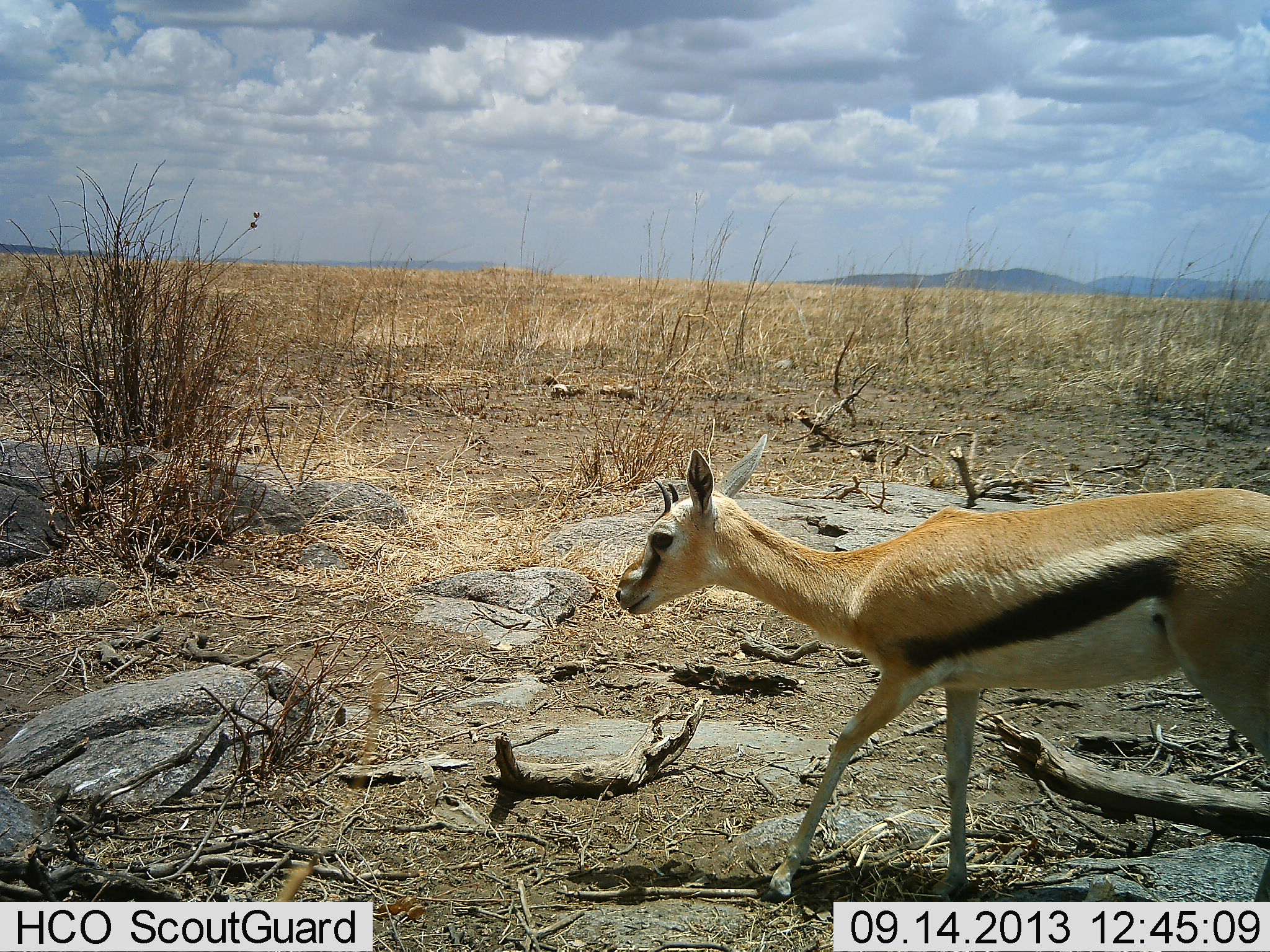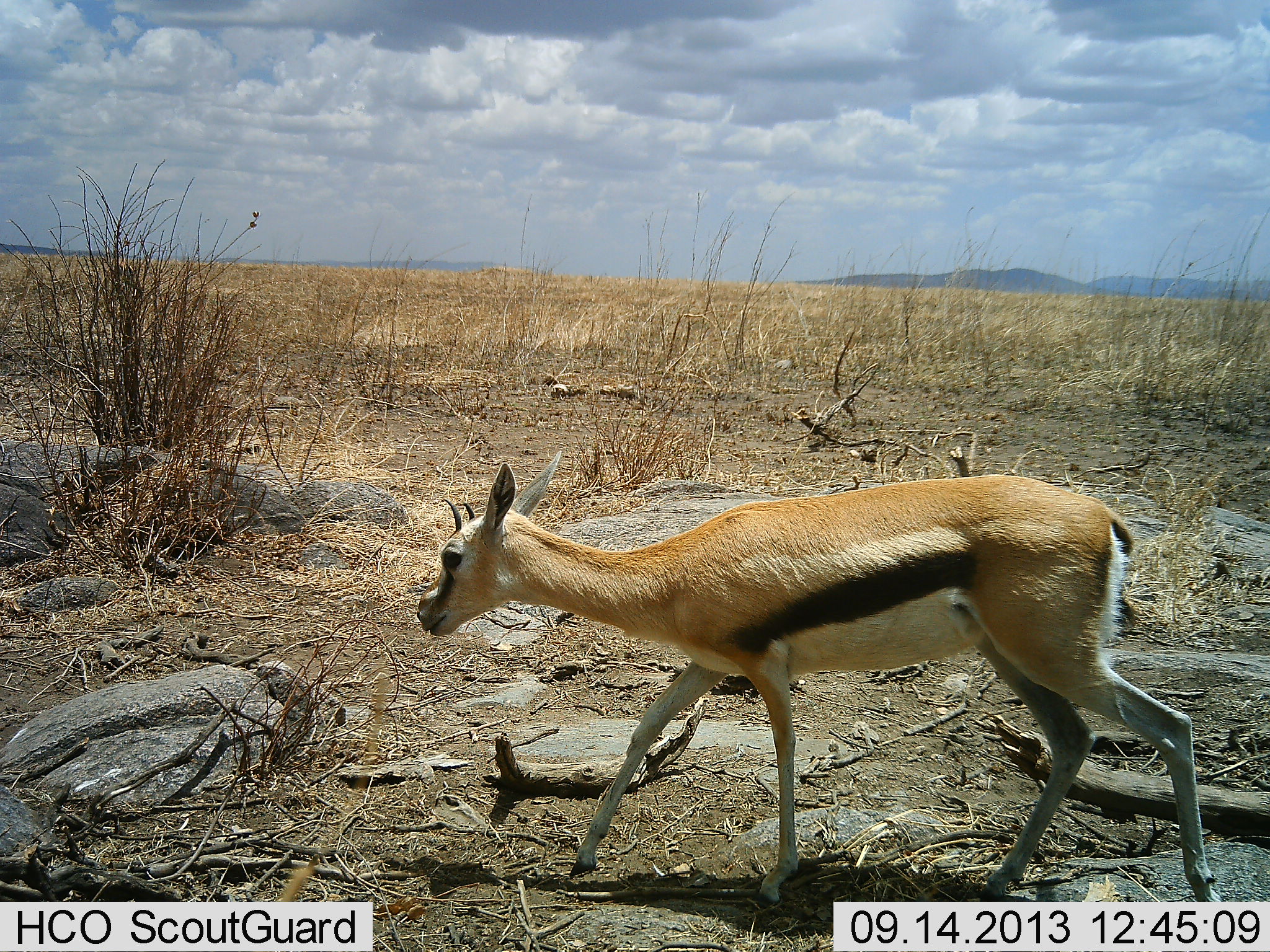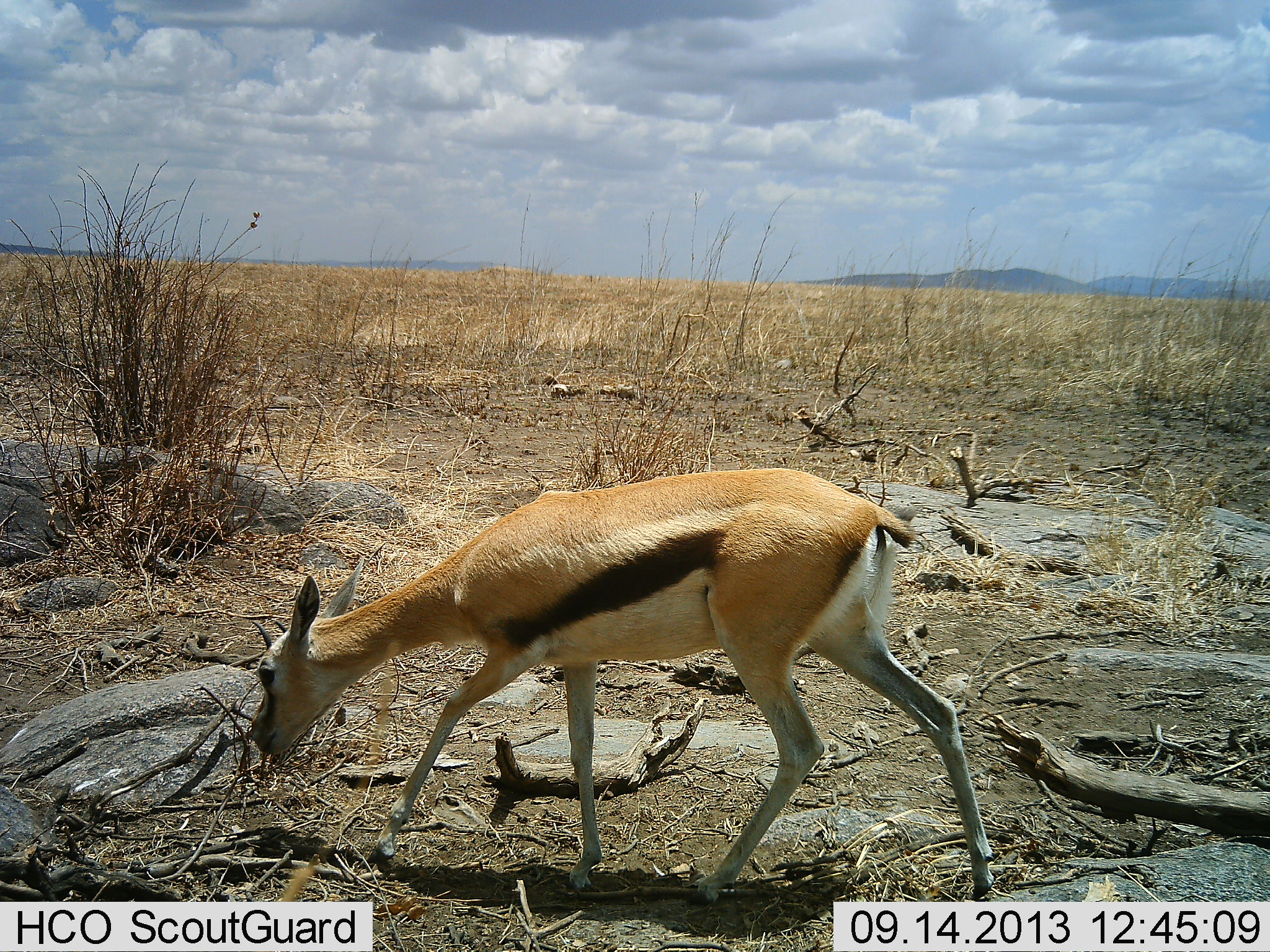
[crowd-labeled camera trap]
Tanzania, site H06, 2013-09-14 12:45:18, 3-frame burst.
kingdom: Animalia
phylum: Chordata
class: Mammalia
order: Artiodactyla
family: Bovidae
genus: Eudorcas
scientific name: Eudorcas thomsonii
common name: thomson's gazelle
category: gazellethomsons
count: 1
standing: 10%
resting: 0%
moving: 100%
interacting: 0%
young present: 10%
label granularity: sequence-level